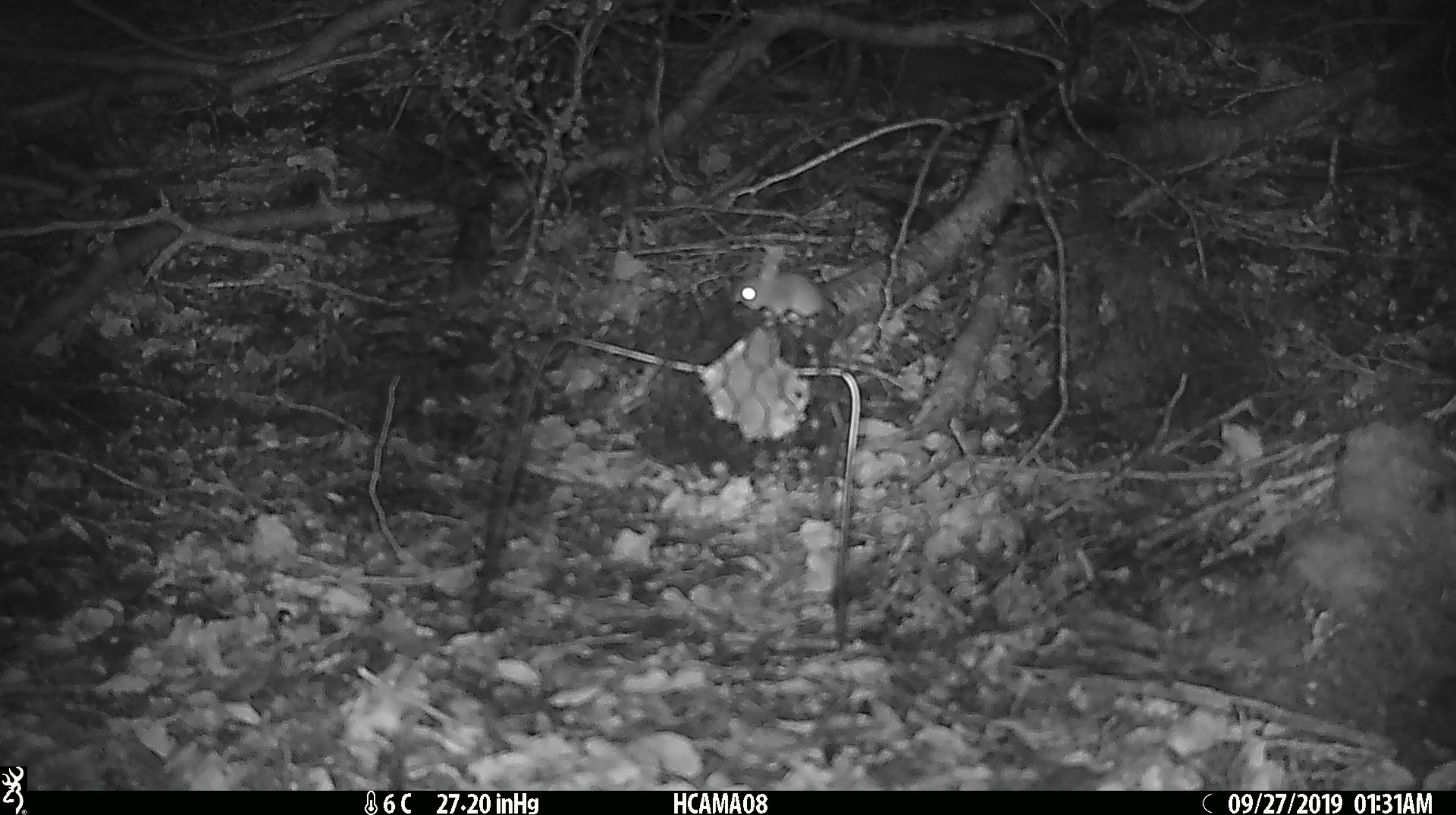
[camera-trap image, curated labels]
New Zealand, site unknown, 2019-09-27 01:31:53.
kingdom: Animalia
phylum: Chordata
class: Mammalia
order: Rodentia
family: Muridae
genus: Mus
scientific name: Mus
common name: mouse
Mouse (Mus).